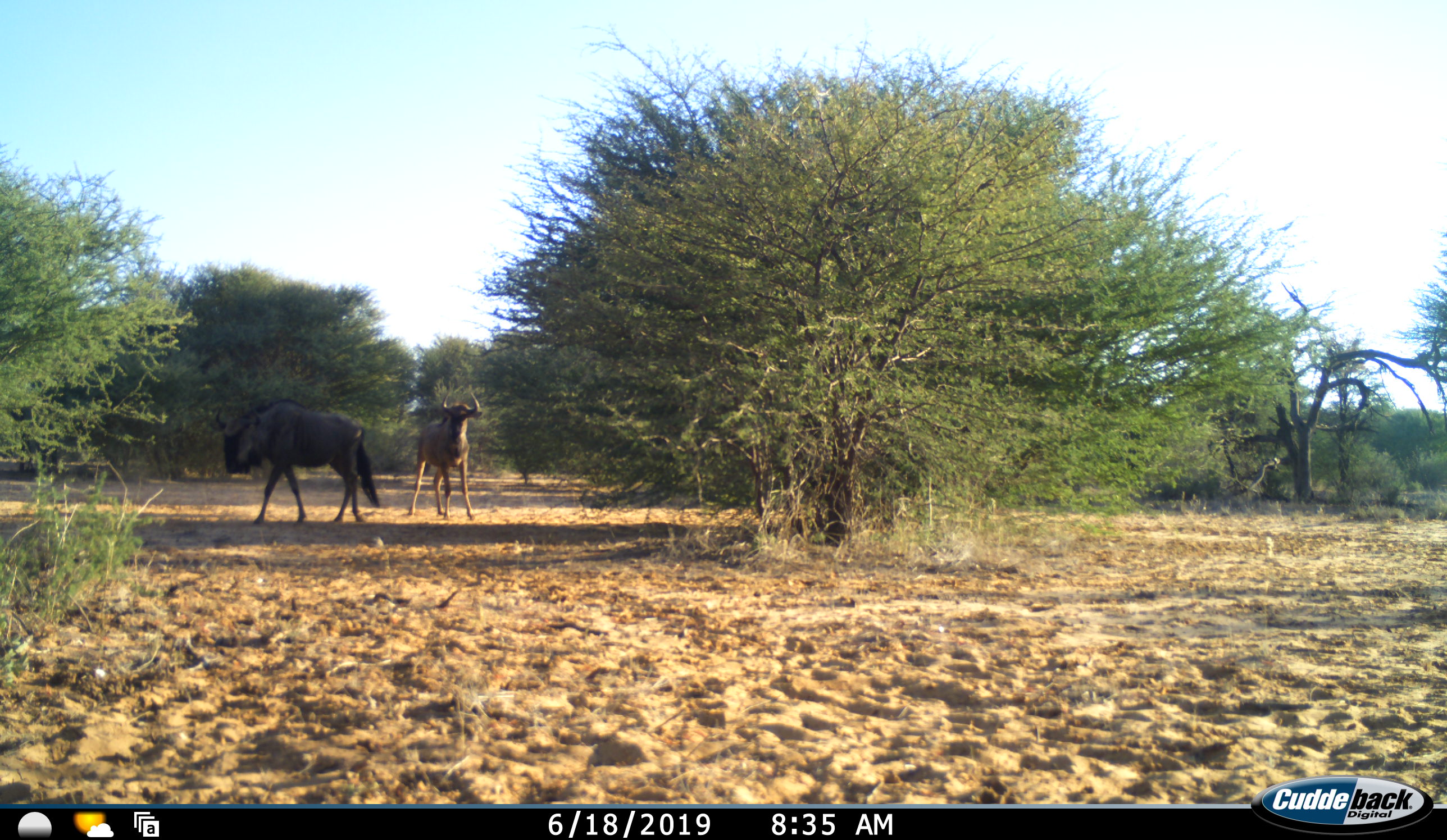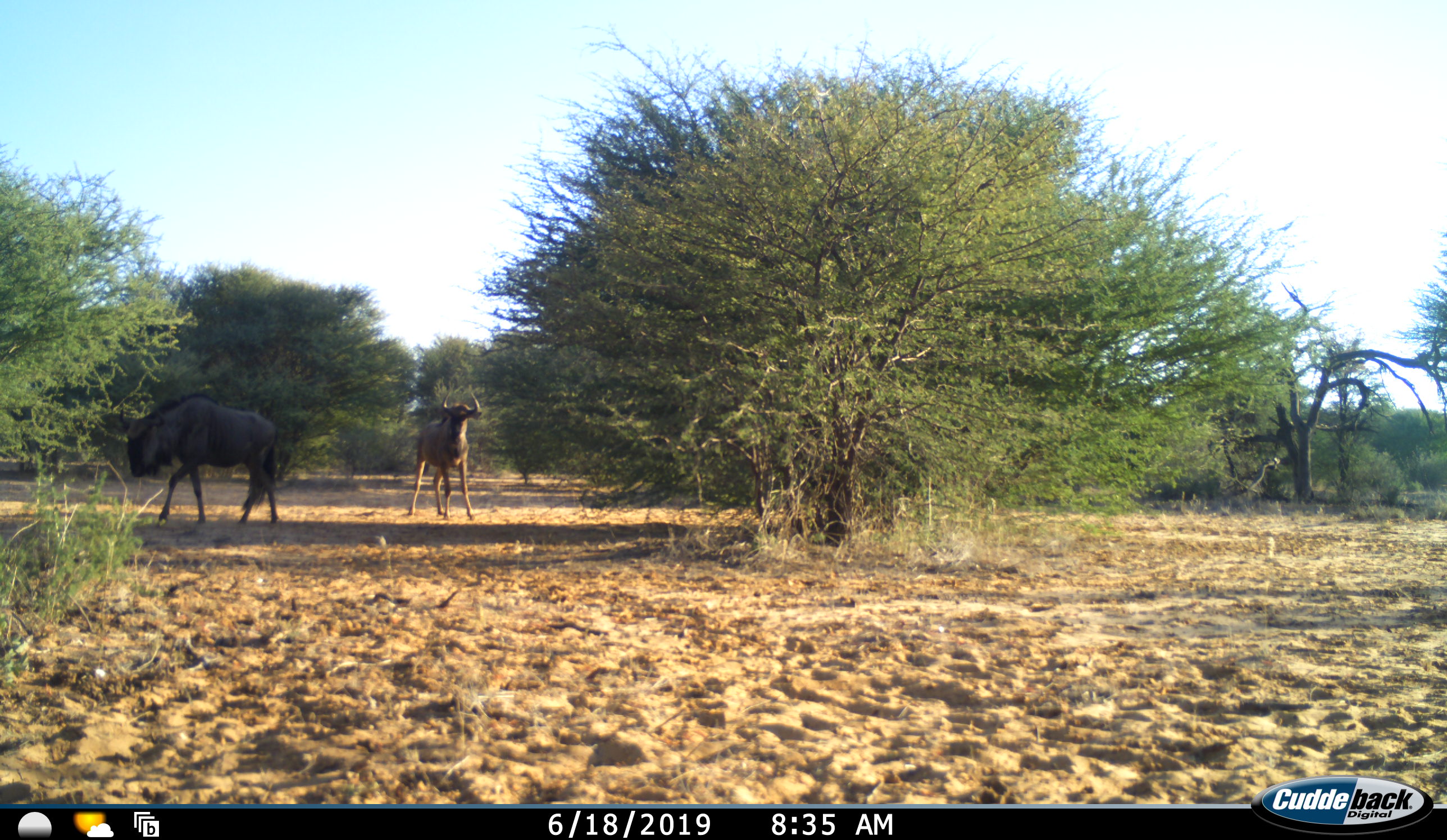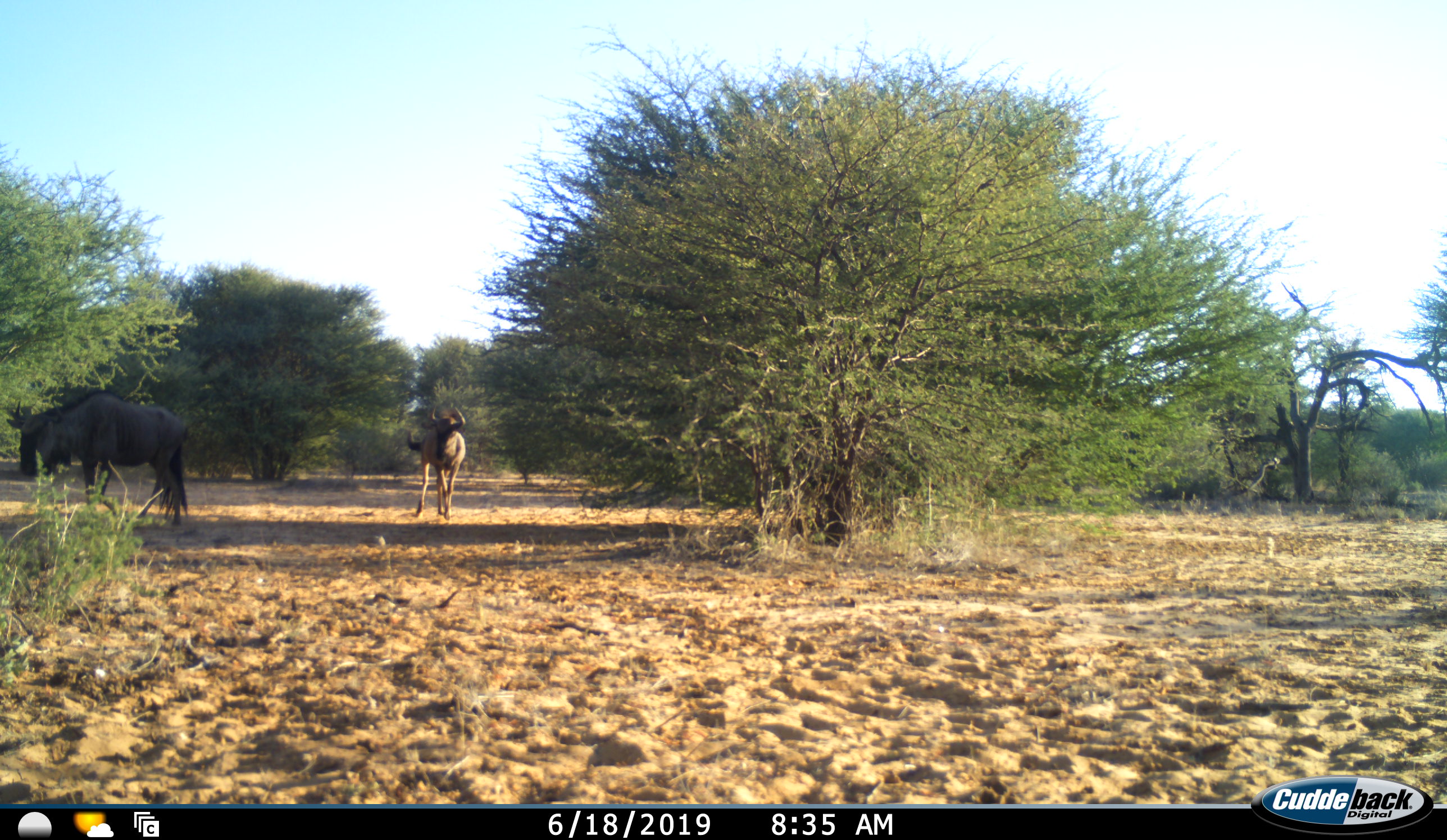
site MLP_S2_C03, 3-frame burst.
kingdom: Animalia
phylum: Chordata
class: Mammalia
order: Artiodactyla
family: Bovidae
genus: Connochaetes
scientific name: Connochaetes taurinus taurinus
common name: blue wildebeest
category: wildebeestblue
Wildebeestblue (blue wildebeest) (Connochaetes taurinus taurinus), count 2. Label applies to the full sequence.